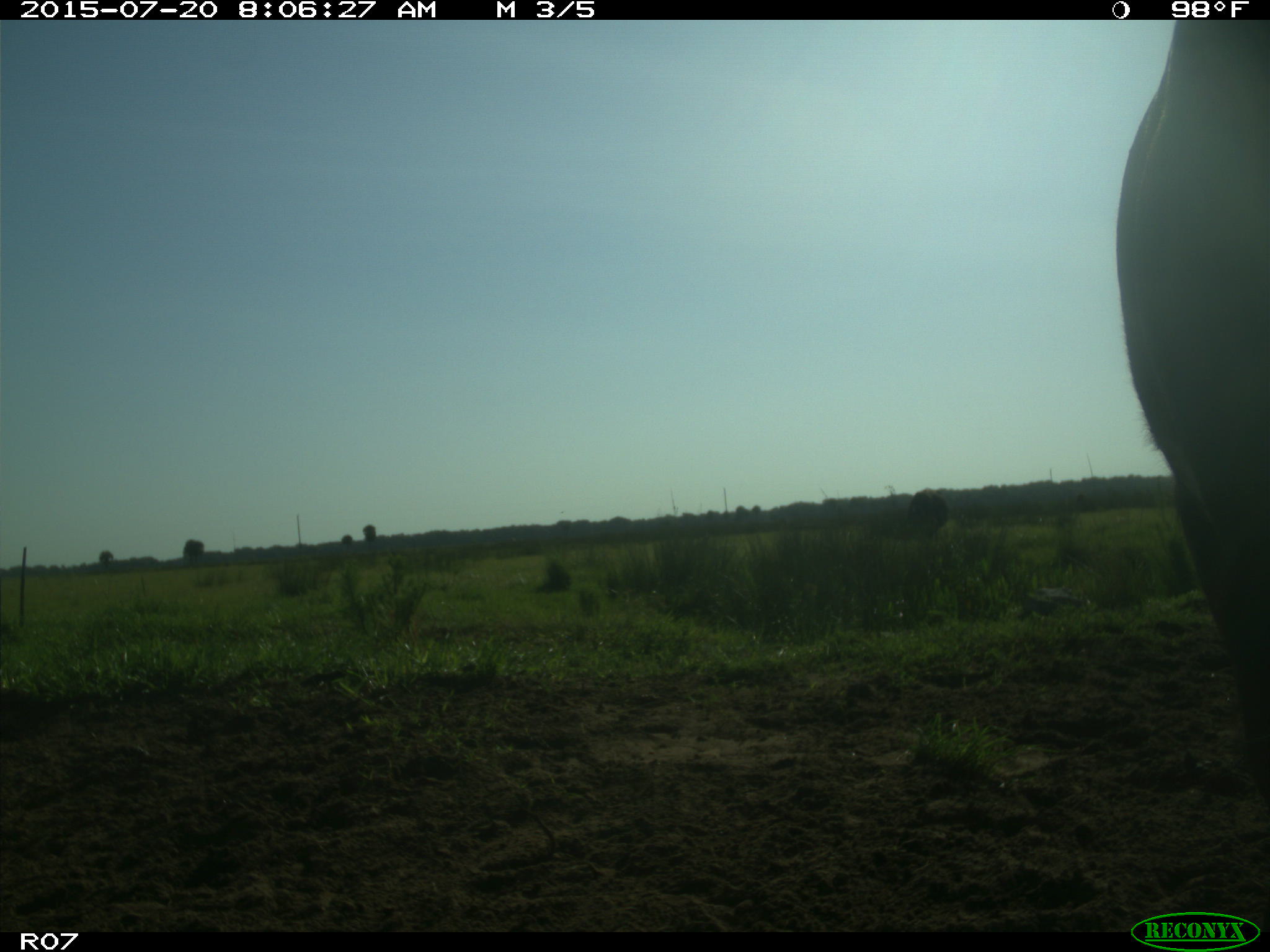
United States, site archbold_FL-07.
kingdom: Animalia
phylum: Chordata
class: Mammalia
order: Artiodactyla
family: Bovidae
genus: Bos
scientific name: Bos taurus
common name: domestic cow